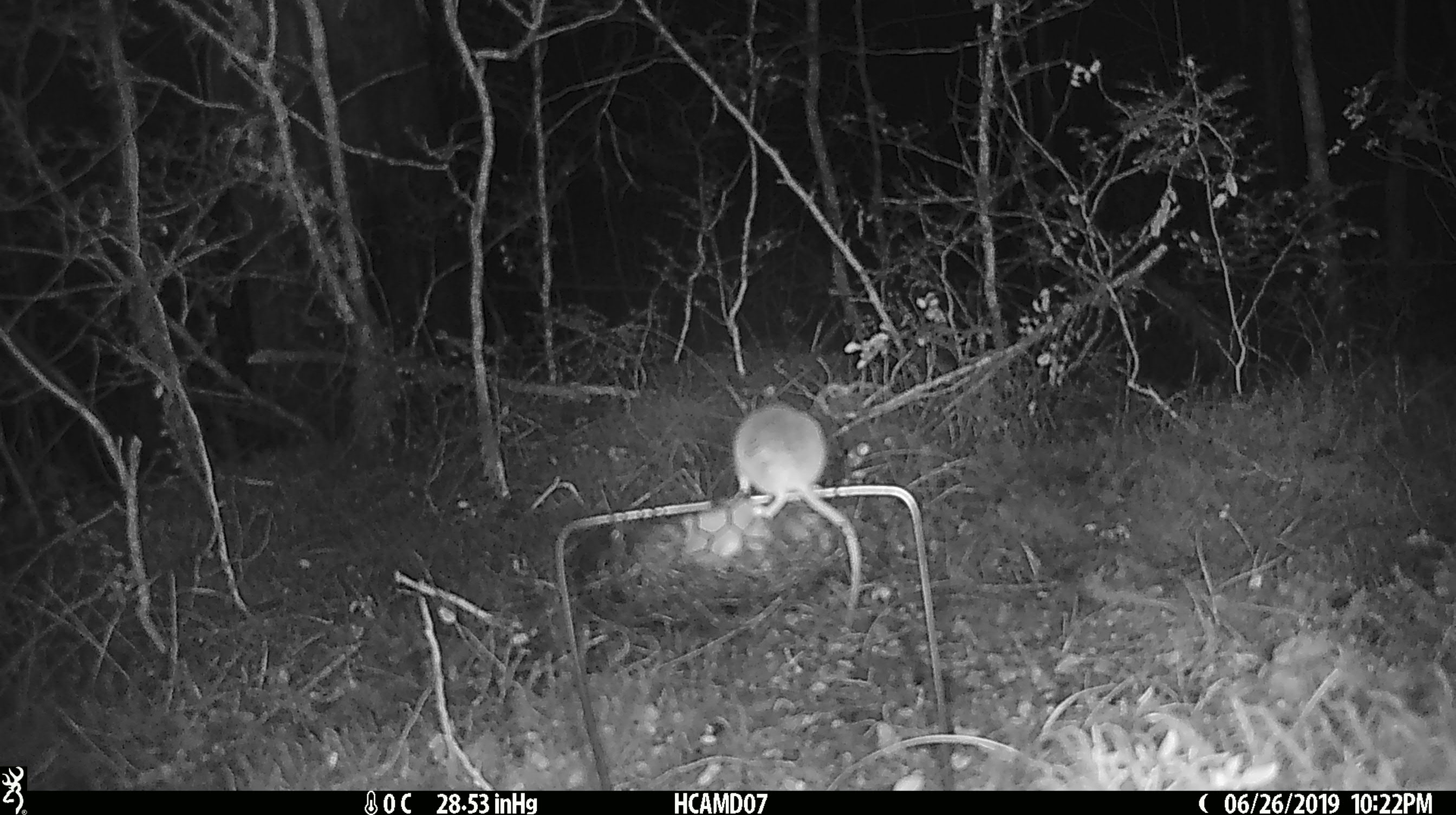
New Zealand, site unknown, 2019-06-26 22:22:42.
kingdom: Animalia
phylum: Chordata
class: Mammalia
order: Rodentia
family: Muridae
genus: Mus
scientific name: Mus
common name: mouse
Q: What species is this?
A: Mouse (Mus).